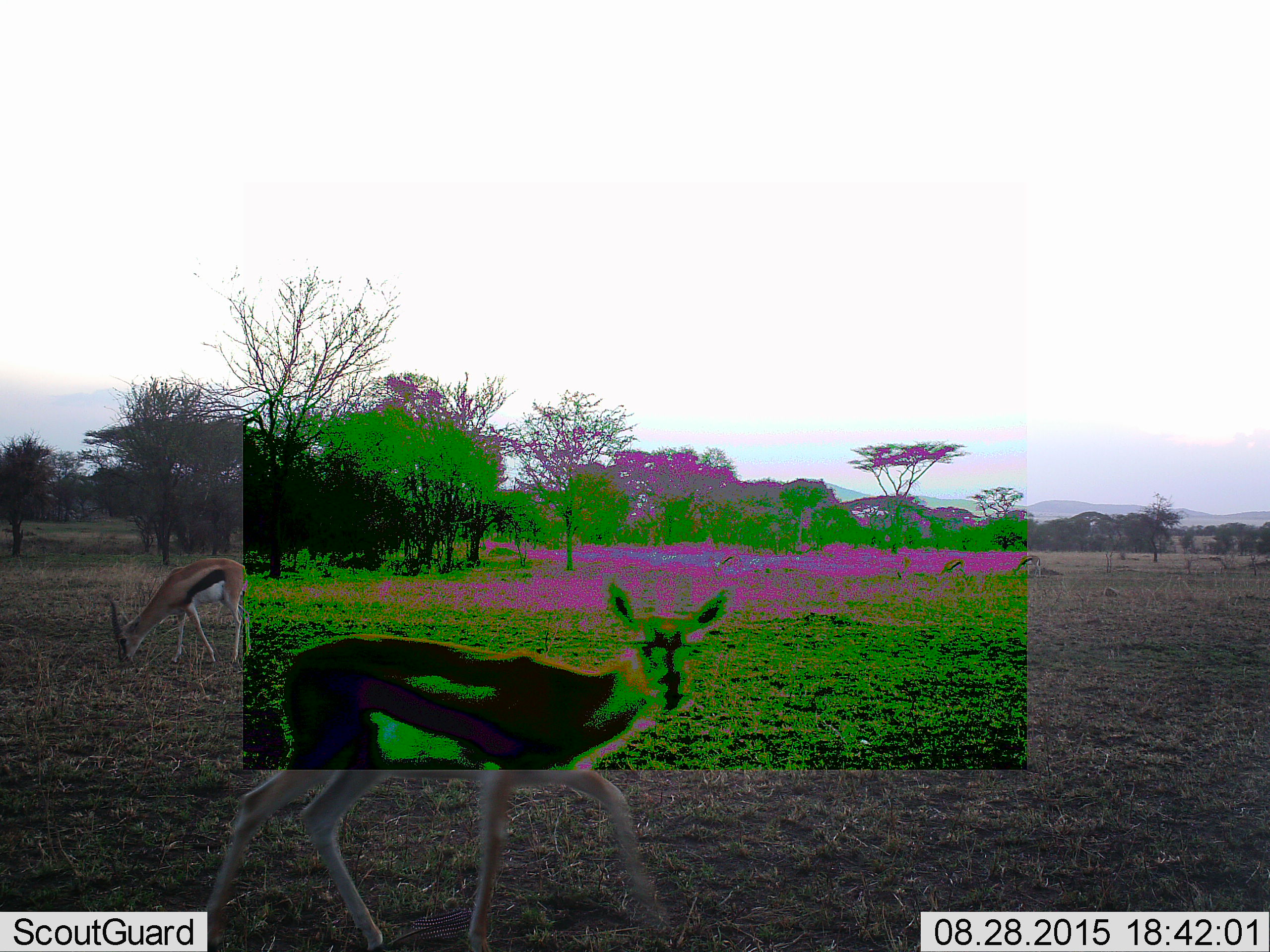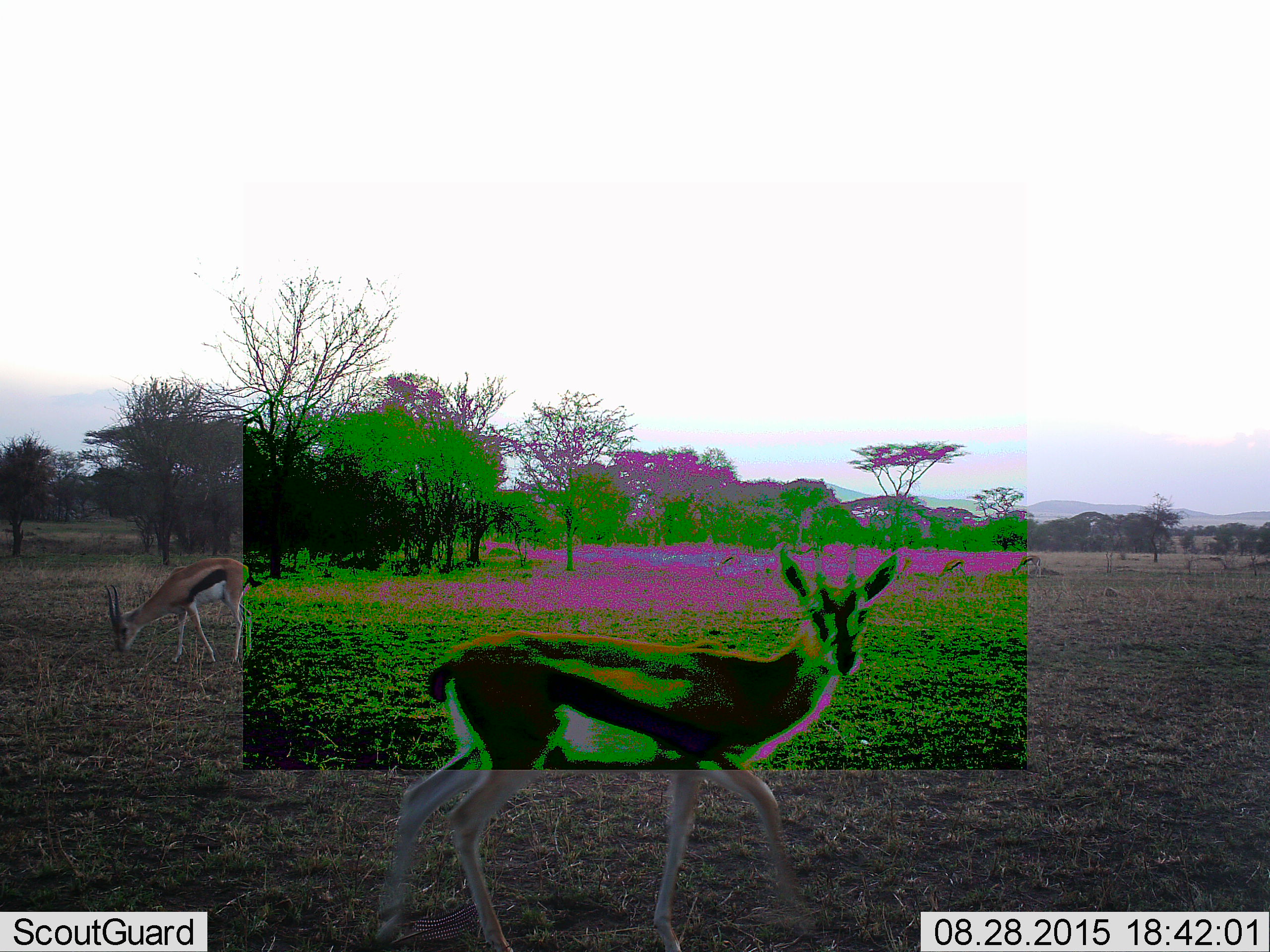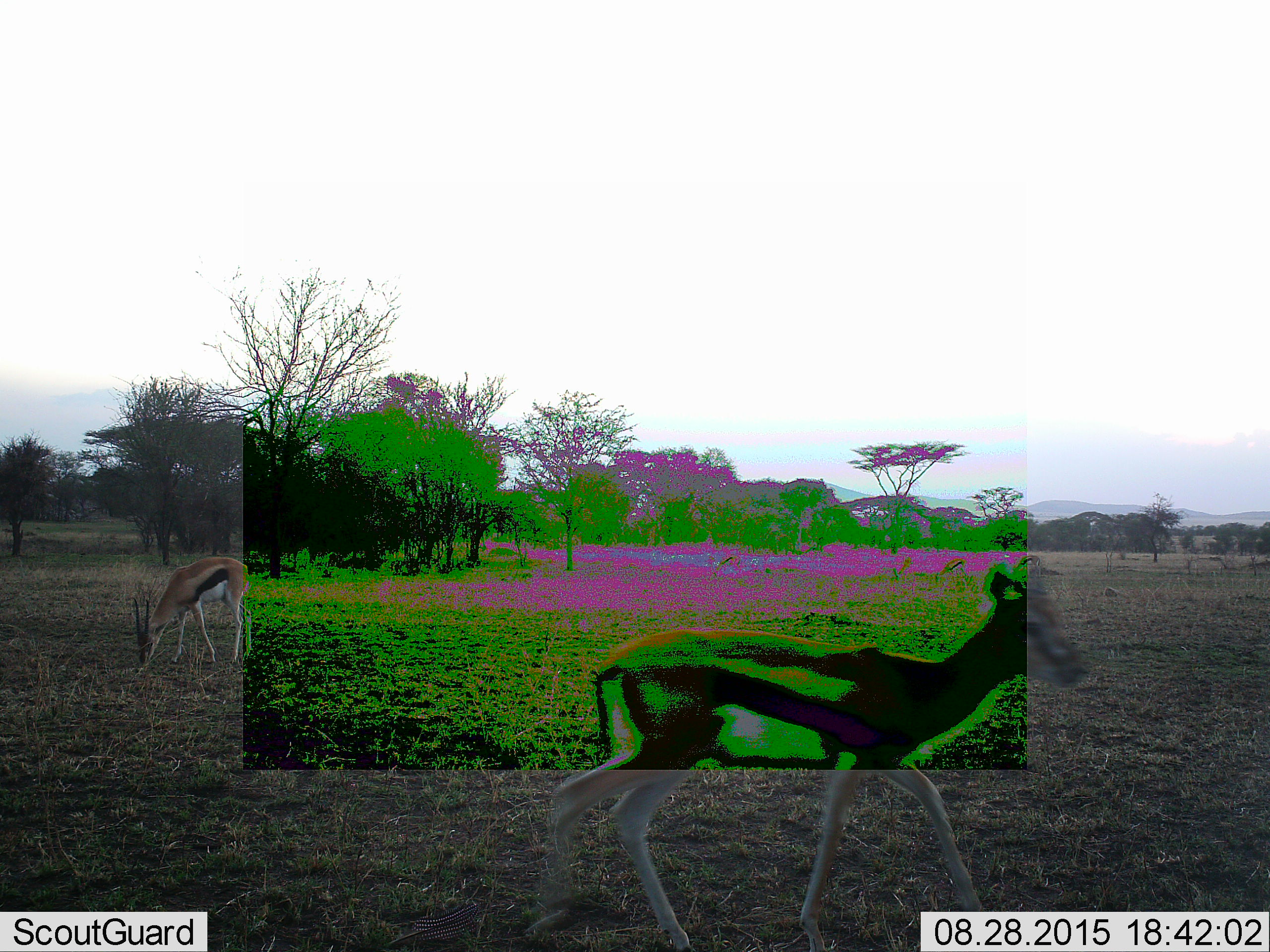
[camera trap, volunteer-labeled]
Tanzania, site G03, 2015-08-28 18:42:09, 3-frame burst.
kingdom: Animalia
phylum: Chordata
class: Mammalia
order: Artiodactyla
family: Bovidae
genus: Eudorcas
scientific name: Eudorcas thomsonii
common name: thomson's gazelle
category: gazellethomsons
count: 2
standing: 60%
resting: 0%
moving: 73%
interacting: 0%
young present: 0%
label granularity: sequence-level